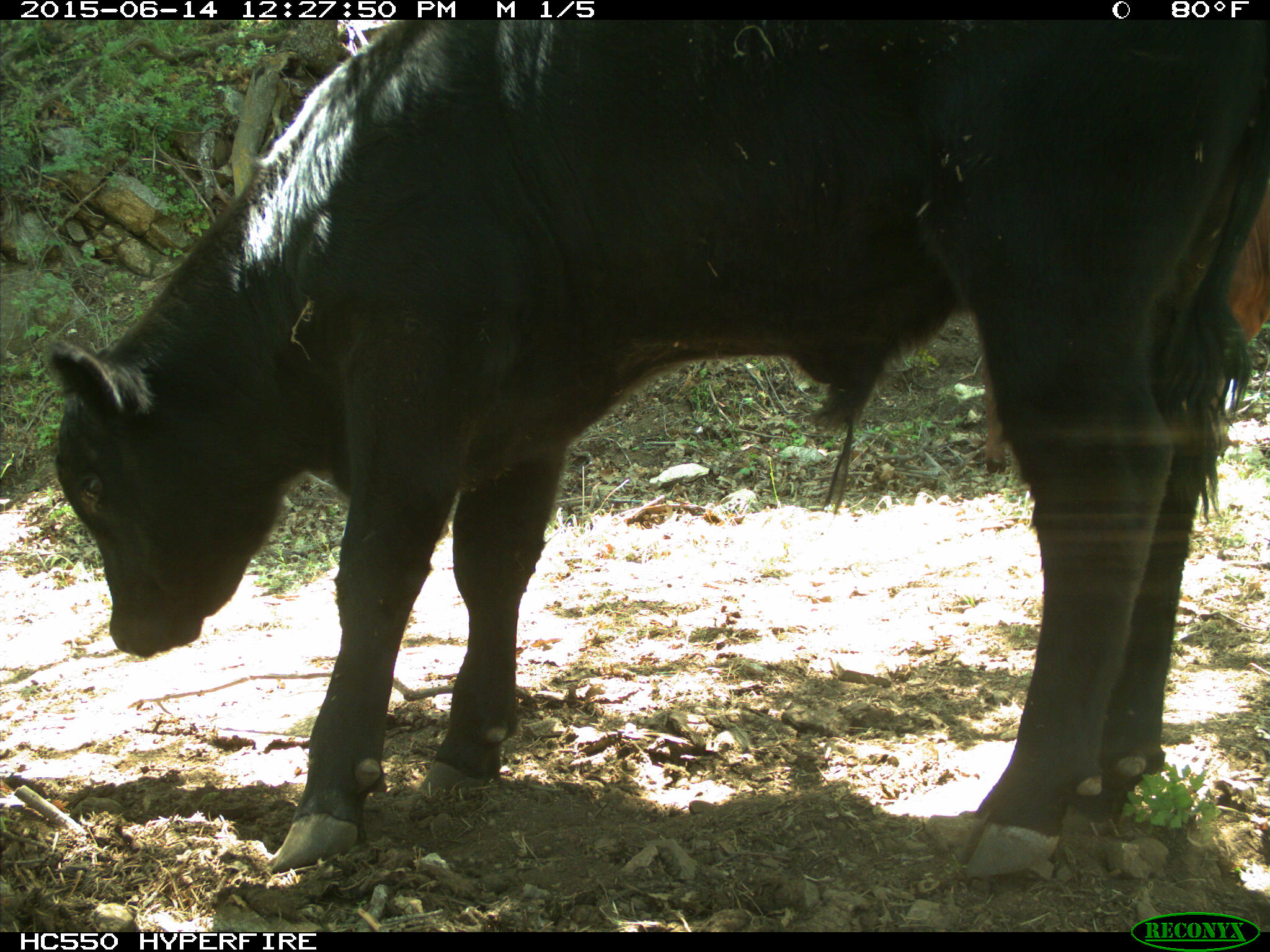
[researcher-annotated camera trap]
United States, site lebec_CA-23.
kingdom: Animalia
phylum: Chordata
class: Mammalia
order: Artiodactyla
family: Bovidae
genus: Bos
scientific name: Bos taurus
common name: domestic cow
Bos taurus (domestic cow).